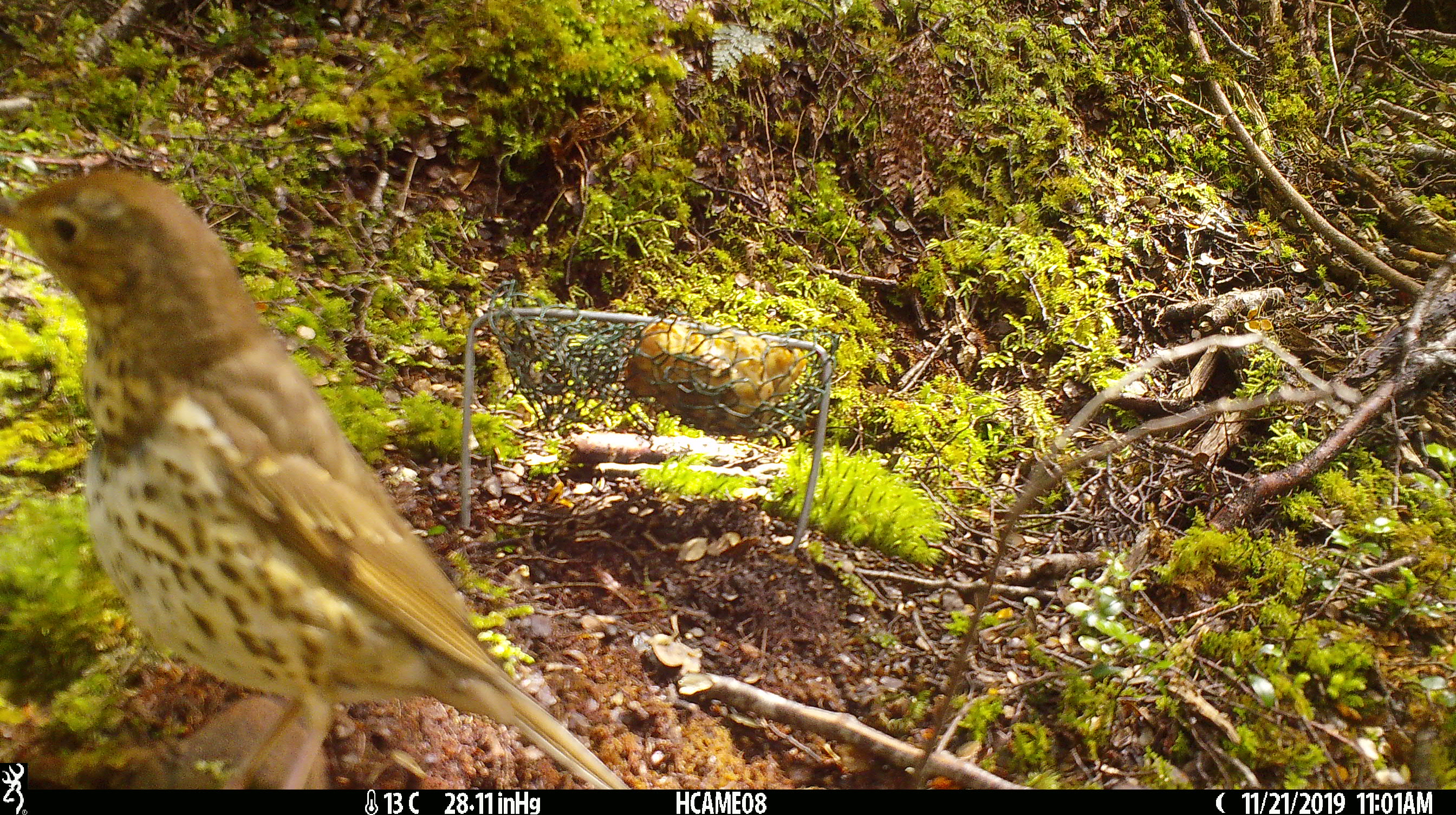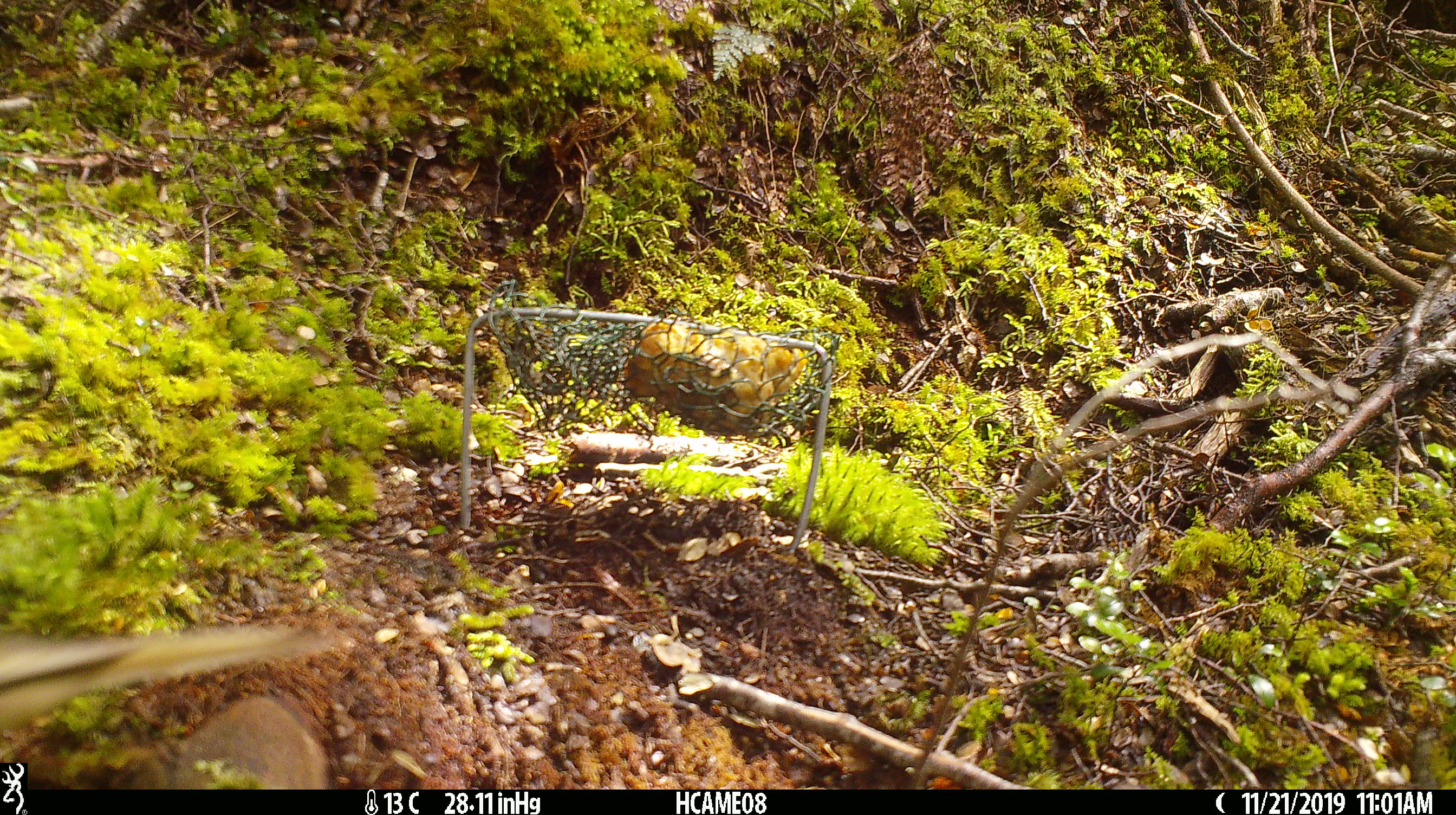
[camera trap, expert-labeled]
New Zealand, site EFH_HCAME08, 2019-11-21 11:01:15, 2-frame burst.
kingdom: Animalia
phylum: Chordata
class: Aves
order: Passeriformes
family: Turdidae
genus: Turdus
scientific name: Turdus philomelos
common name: song thrush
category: thrush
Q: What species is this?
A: Thrush (song thrush) (Turdus philomelos).